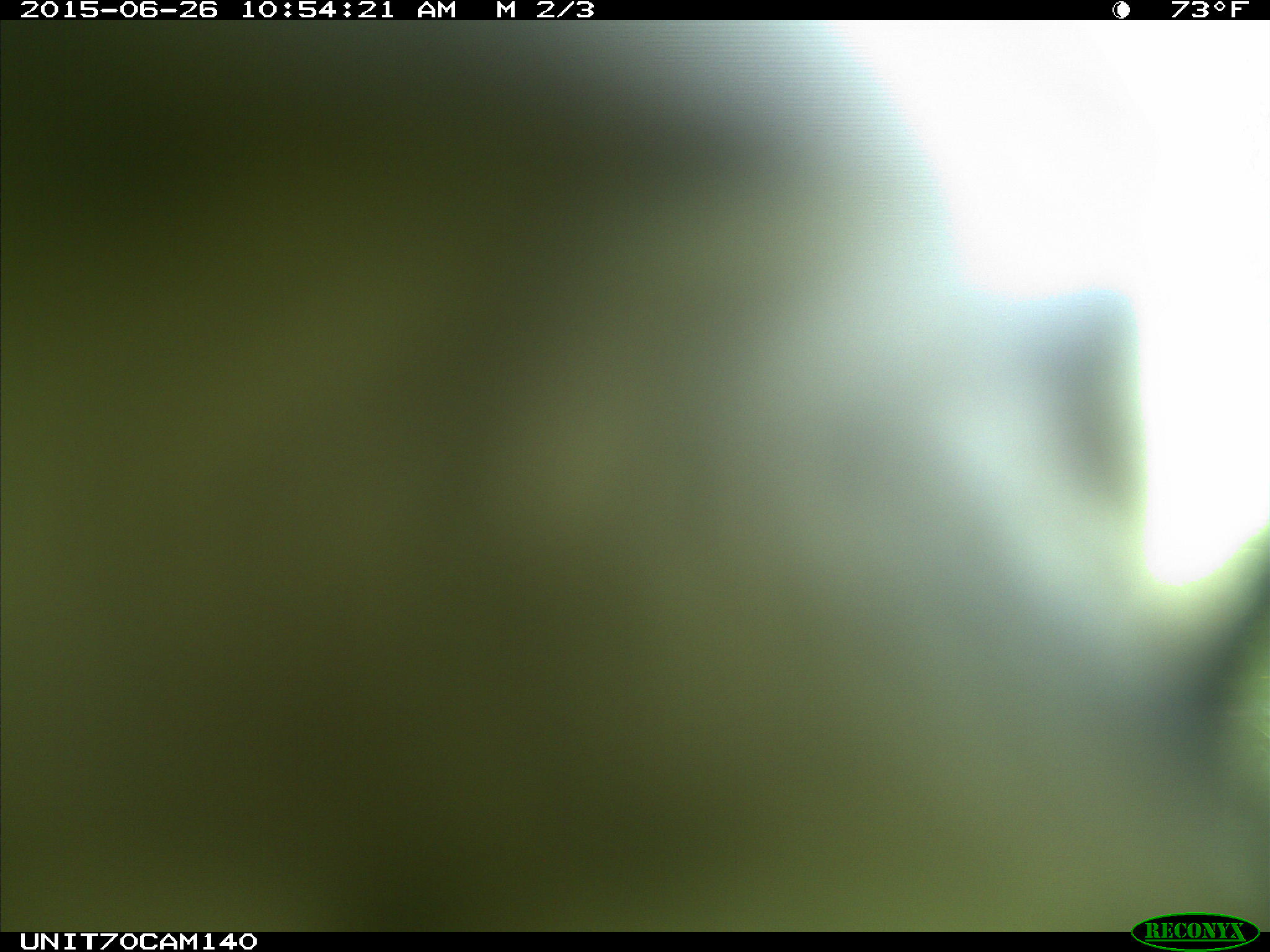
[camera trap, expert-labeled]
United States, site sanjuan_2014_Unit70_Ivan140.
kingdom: Animalia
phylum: Chordata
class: Aves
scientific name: Aves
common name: birds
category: unidentified bird